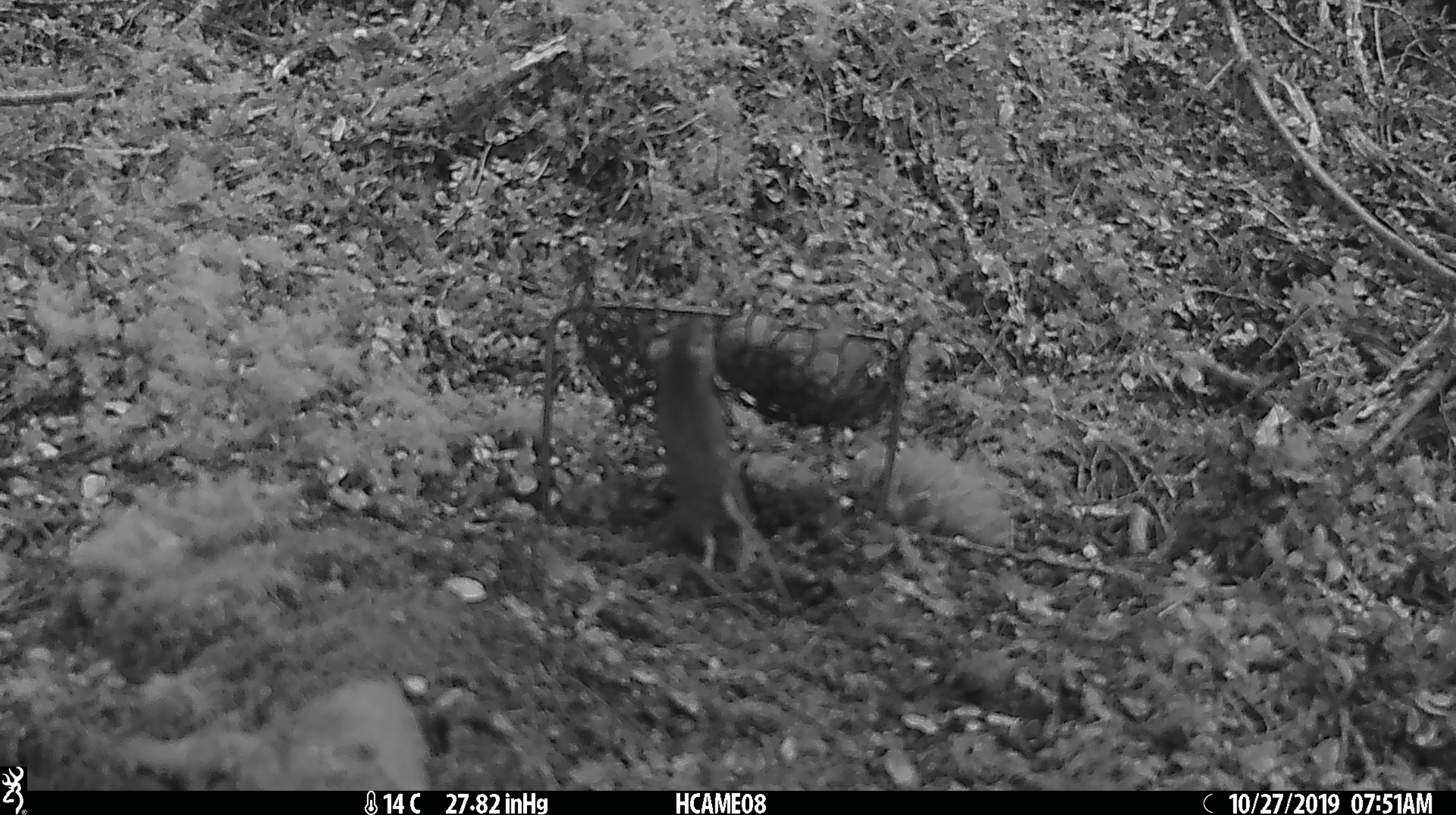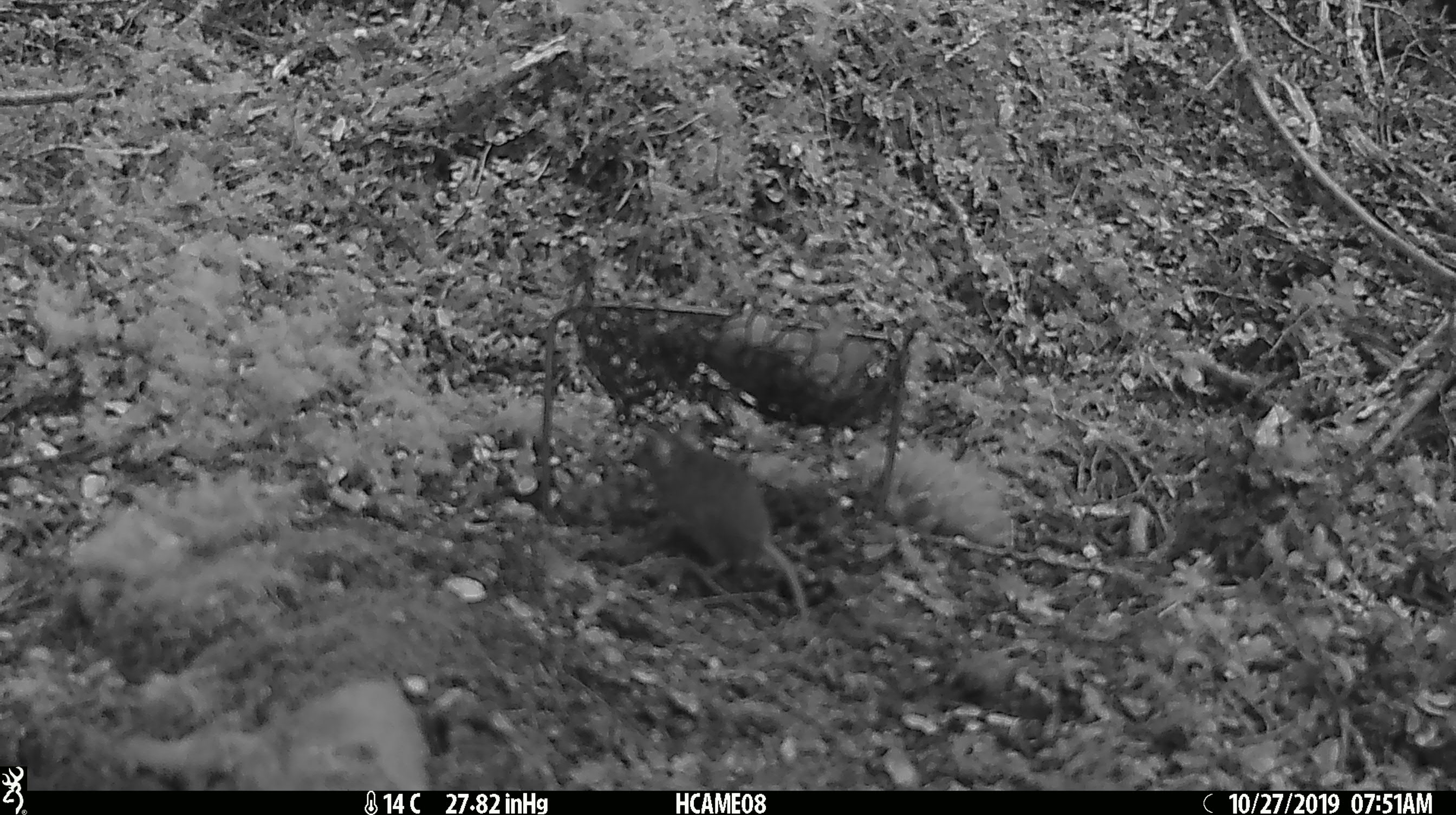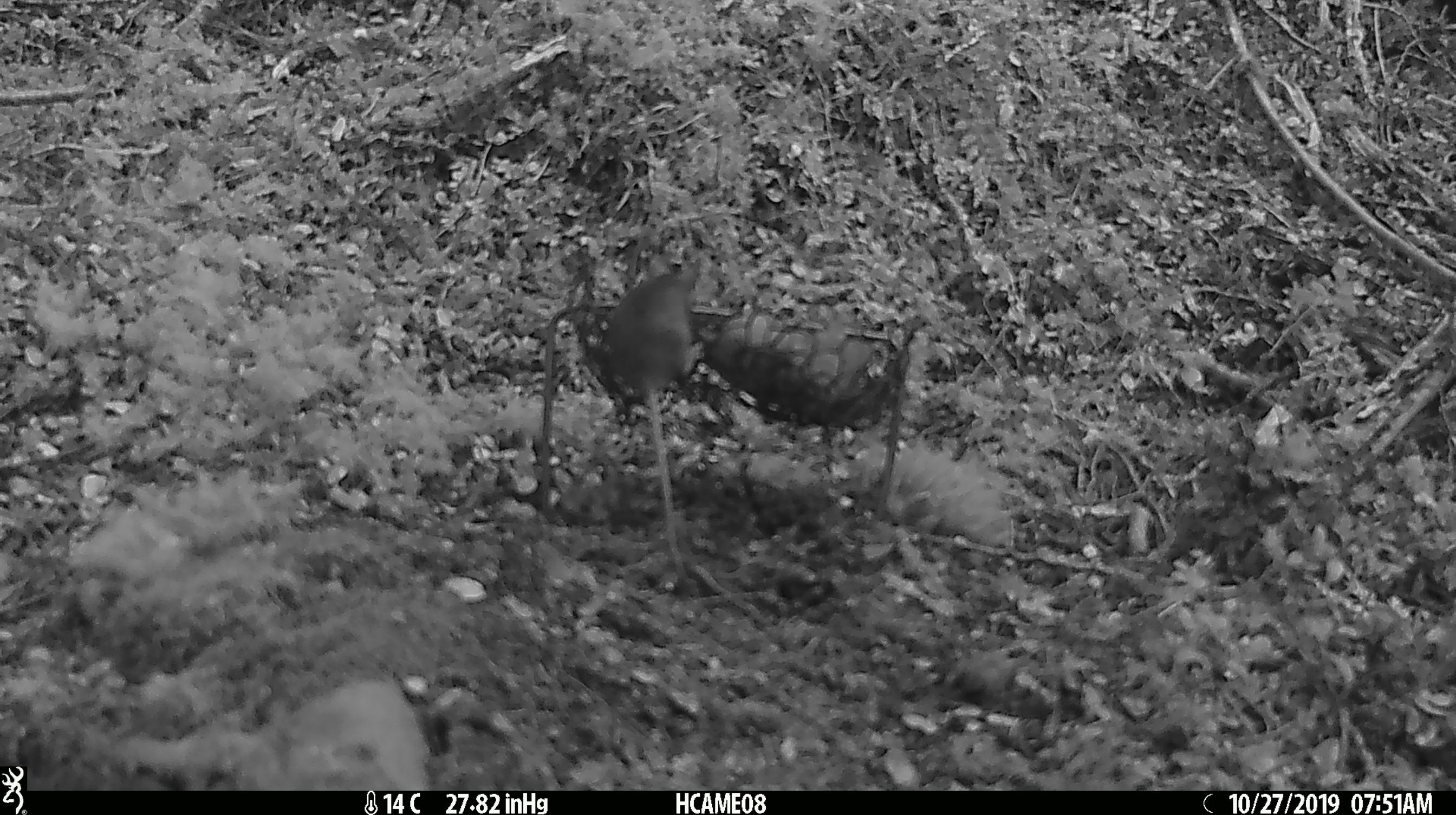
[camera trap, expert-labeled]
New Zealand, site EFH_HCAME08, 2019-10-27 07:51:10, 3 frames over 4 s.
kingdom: Animalia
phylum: Chordata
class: Mammalia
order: Rodentia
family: Muridae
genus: Mus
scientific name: Mus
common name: mouse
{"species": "mouse (Mus)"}